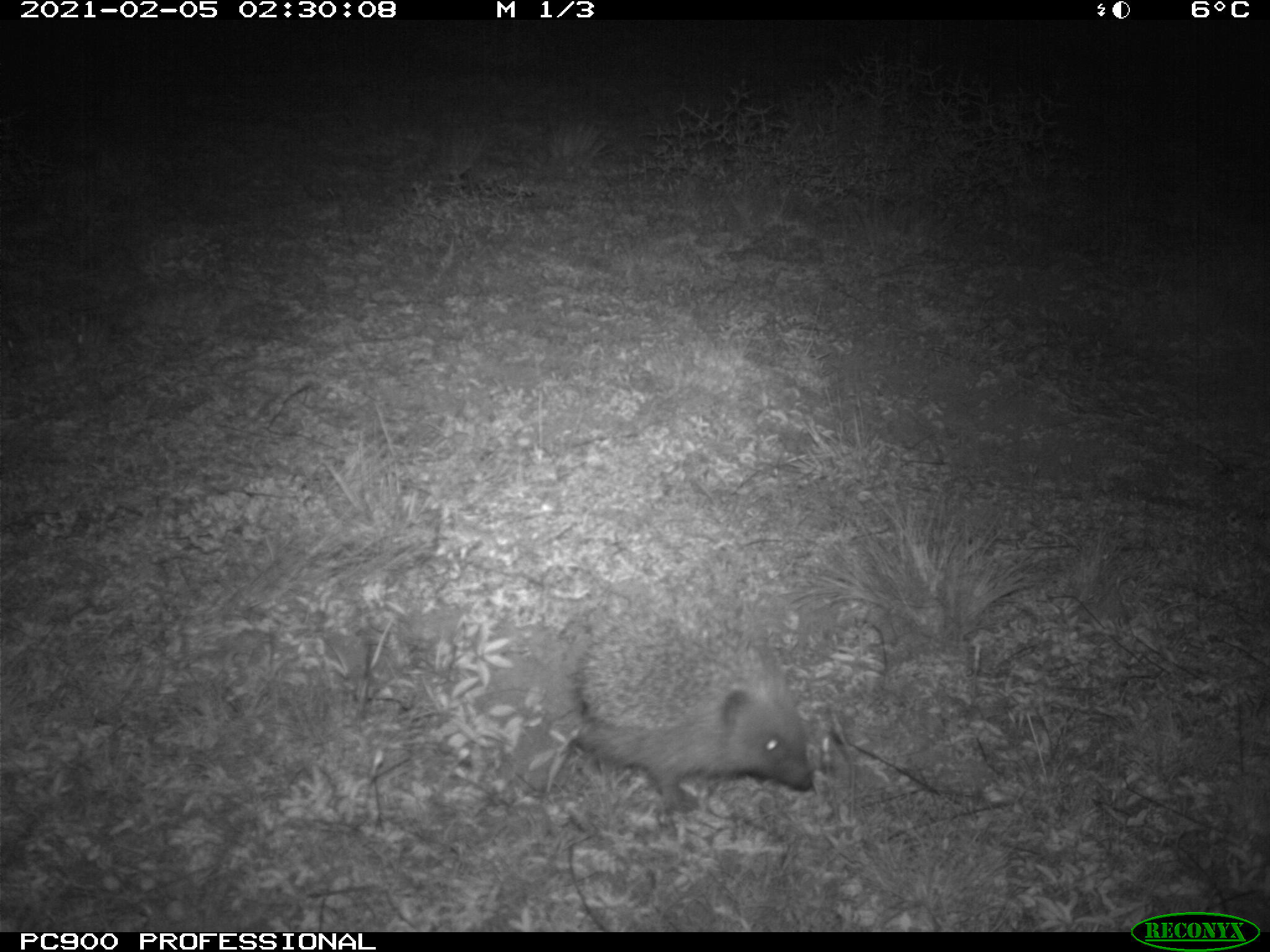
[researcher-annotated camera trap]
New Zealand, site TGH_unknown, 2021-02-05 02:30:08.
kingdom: Animalia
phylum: Chordata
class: Mammalia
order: Eulipotyphla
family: Erinaceidae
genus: Erinaceus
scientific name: Erinaceus europaeus europaeus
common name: european hedgehog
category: hedgehog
Hedgehog (european hedgehog) (Erinaceus europaeus europaeus).